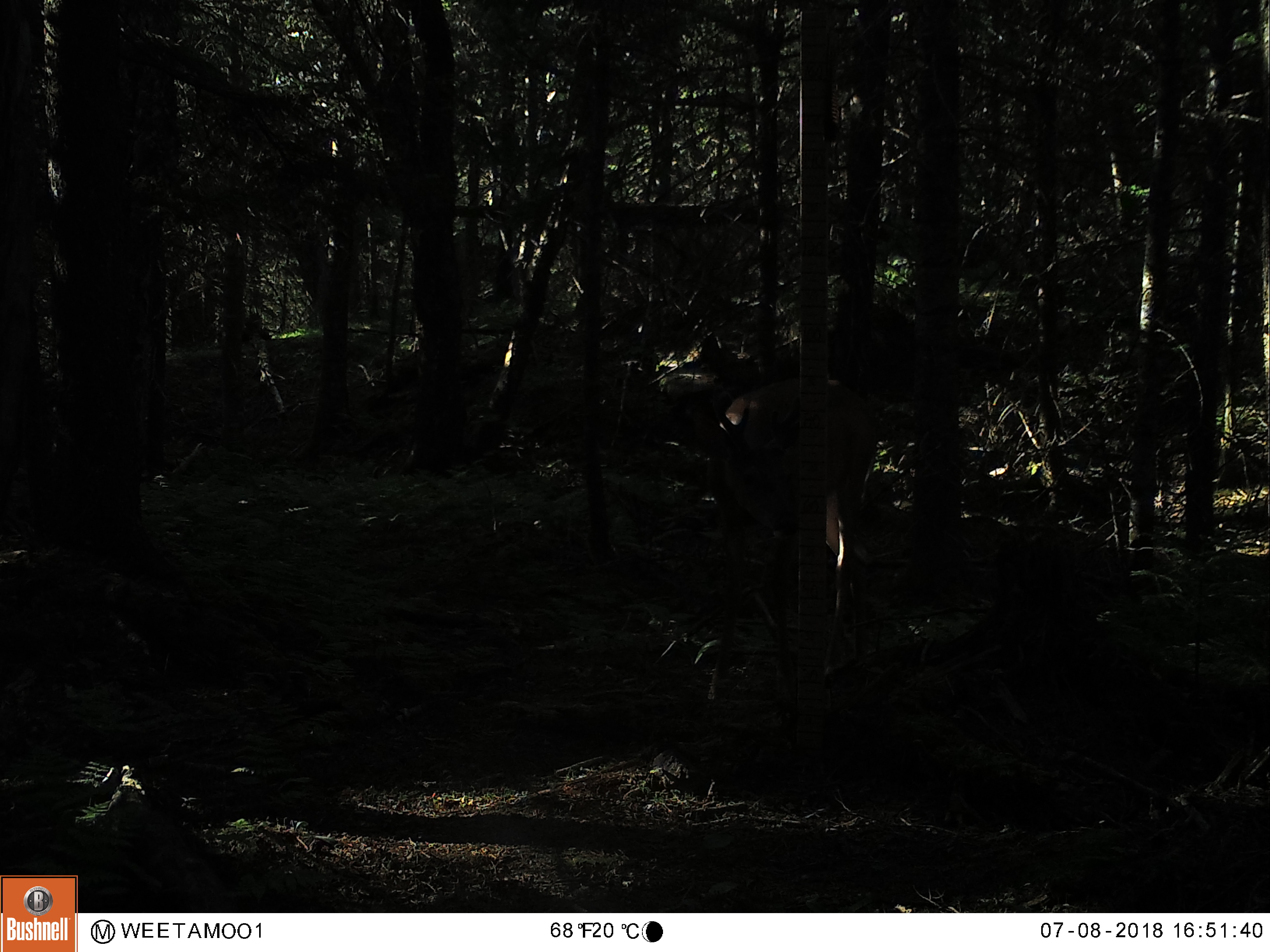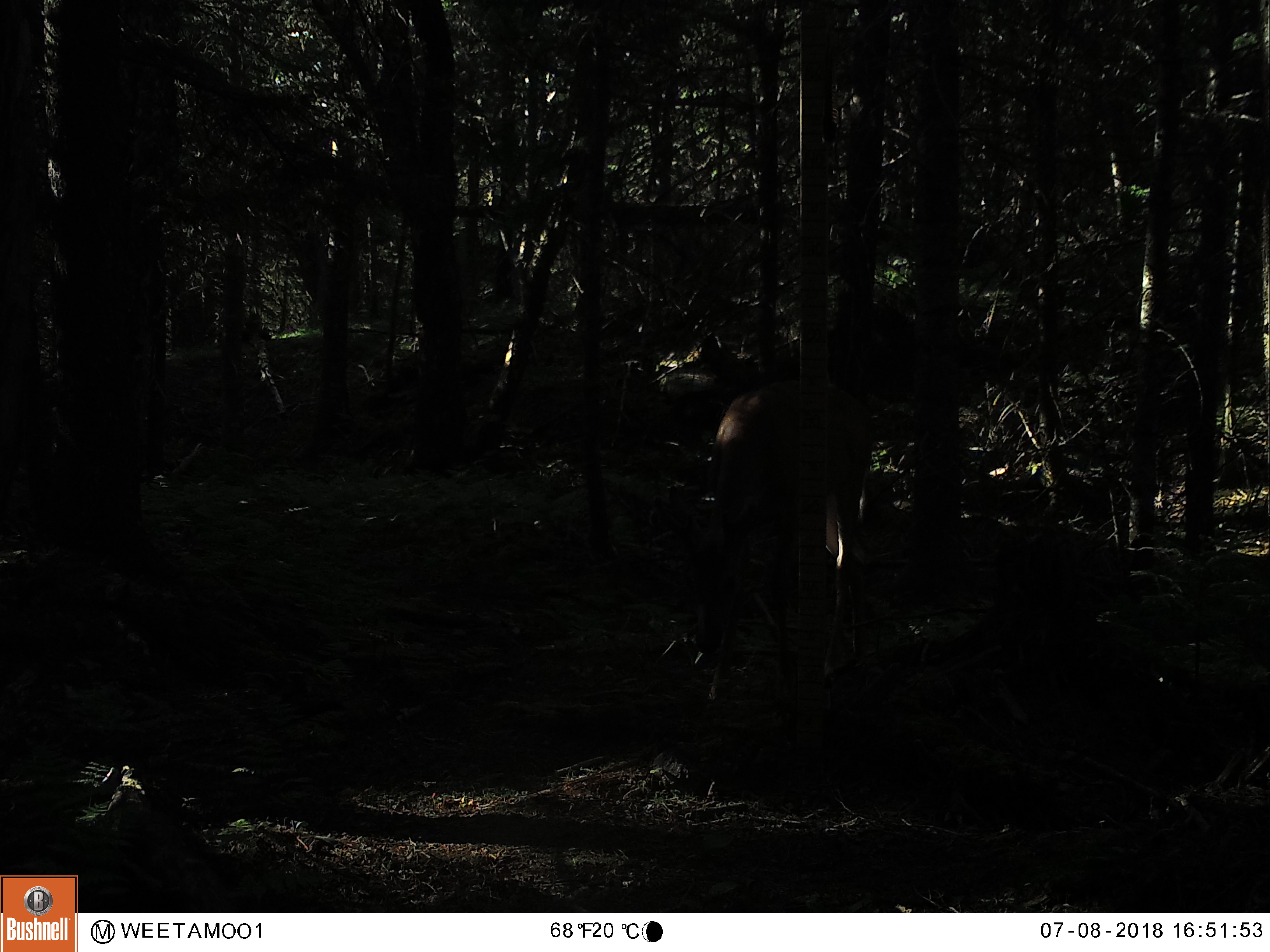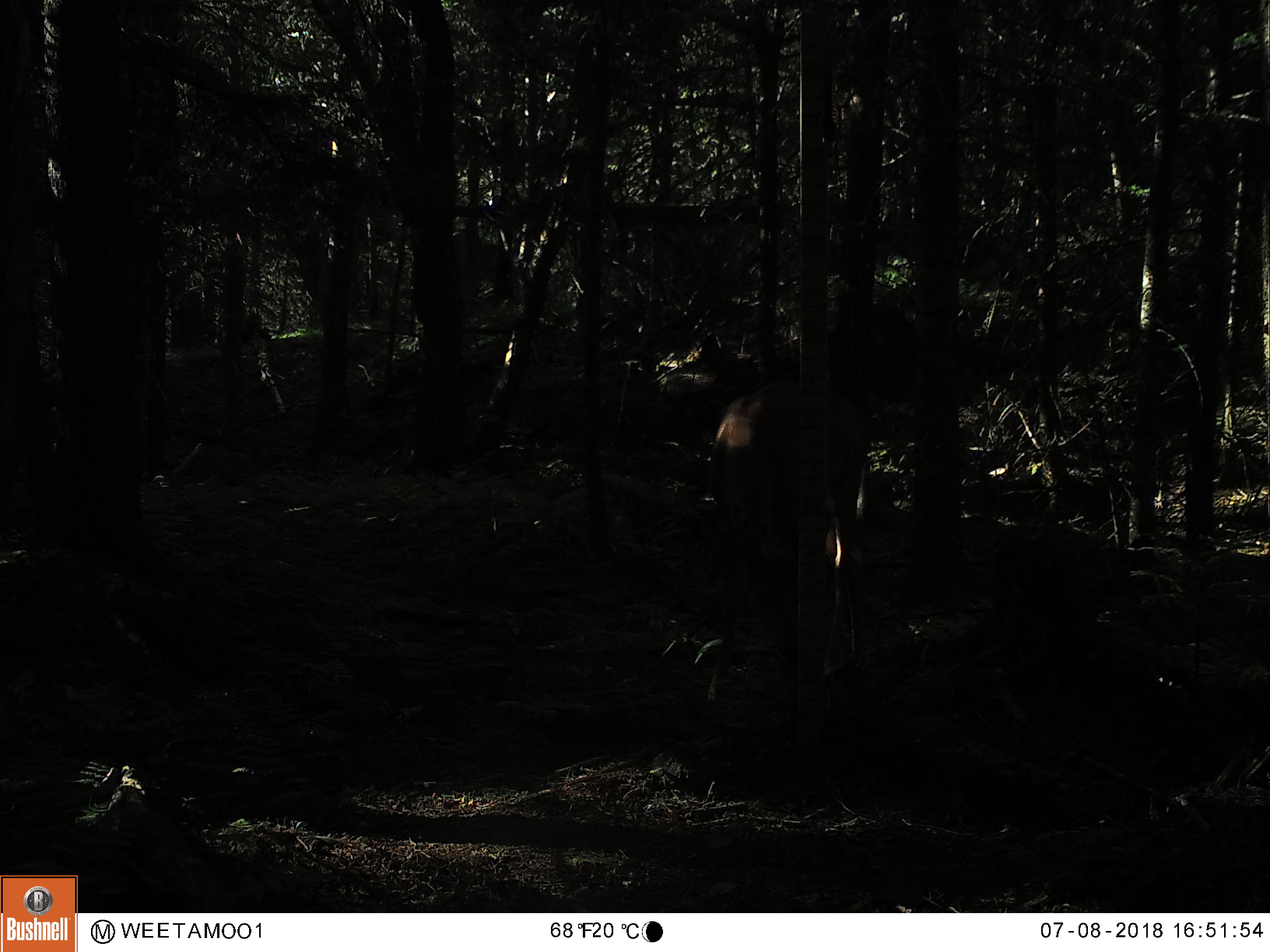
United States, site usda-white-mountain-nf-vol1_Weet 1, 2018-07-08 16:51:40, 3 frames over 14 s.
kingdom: Animalia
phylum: Chordata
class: Mammalia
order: Artiodactyla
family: Cervidae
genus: Odocoileus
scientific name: Odocoileus virginianus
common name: white-tailed deer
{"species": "white-tailed deer (Odocoileus virginianus)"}